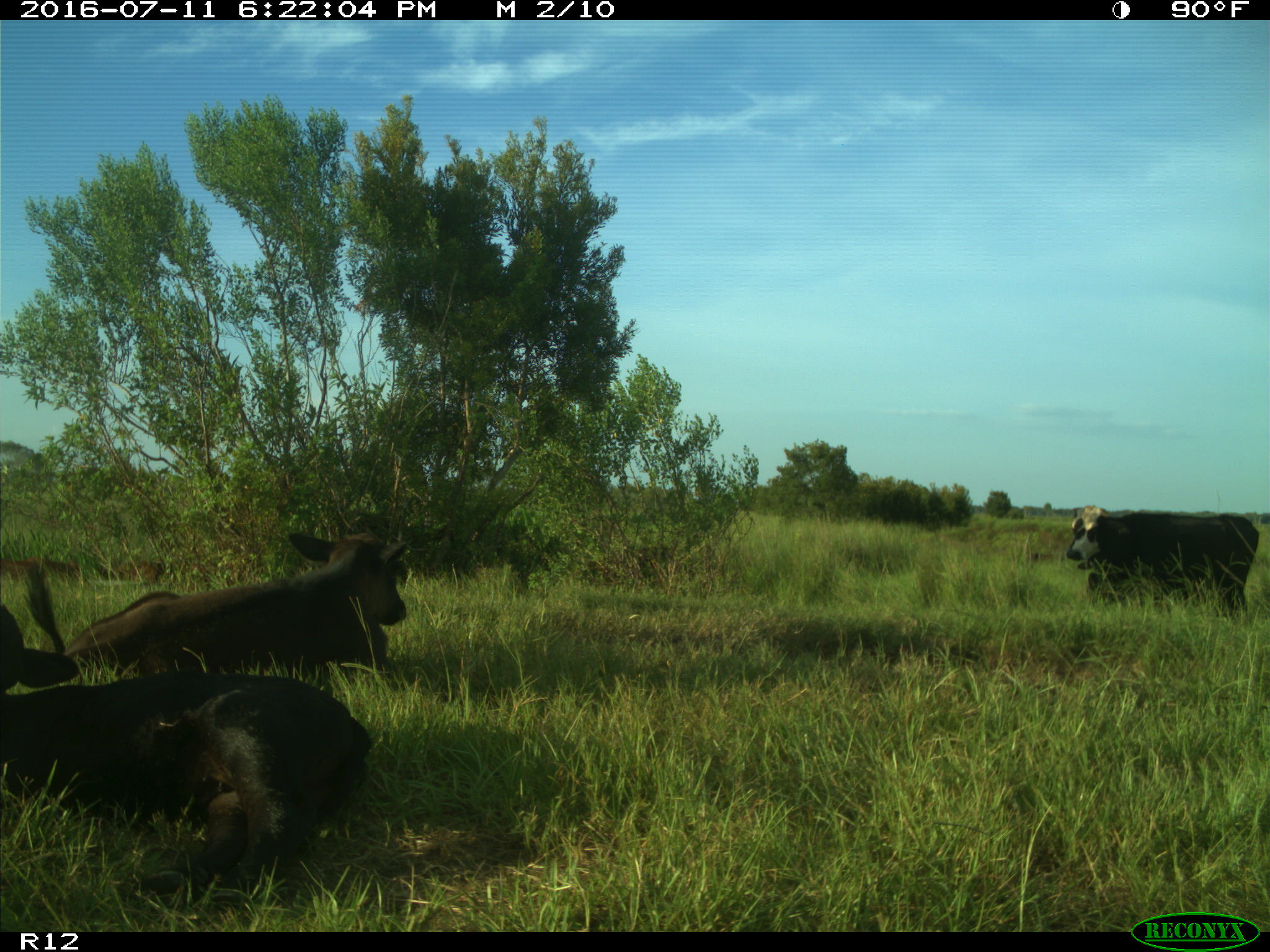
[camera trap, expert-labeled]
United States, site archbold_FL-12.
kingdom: Animalia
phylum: Chordata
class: Mammalia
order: Artiodactyla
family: Bovidae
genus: Bos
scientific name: Bos taurus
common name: domestic cow